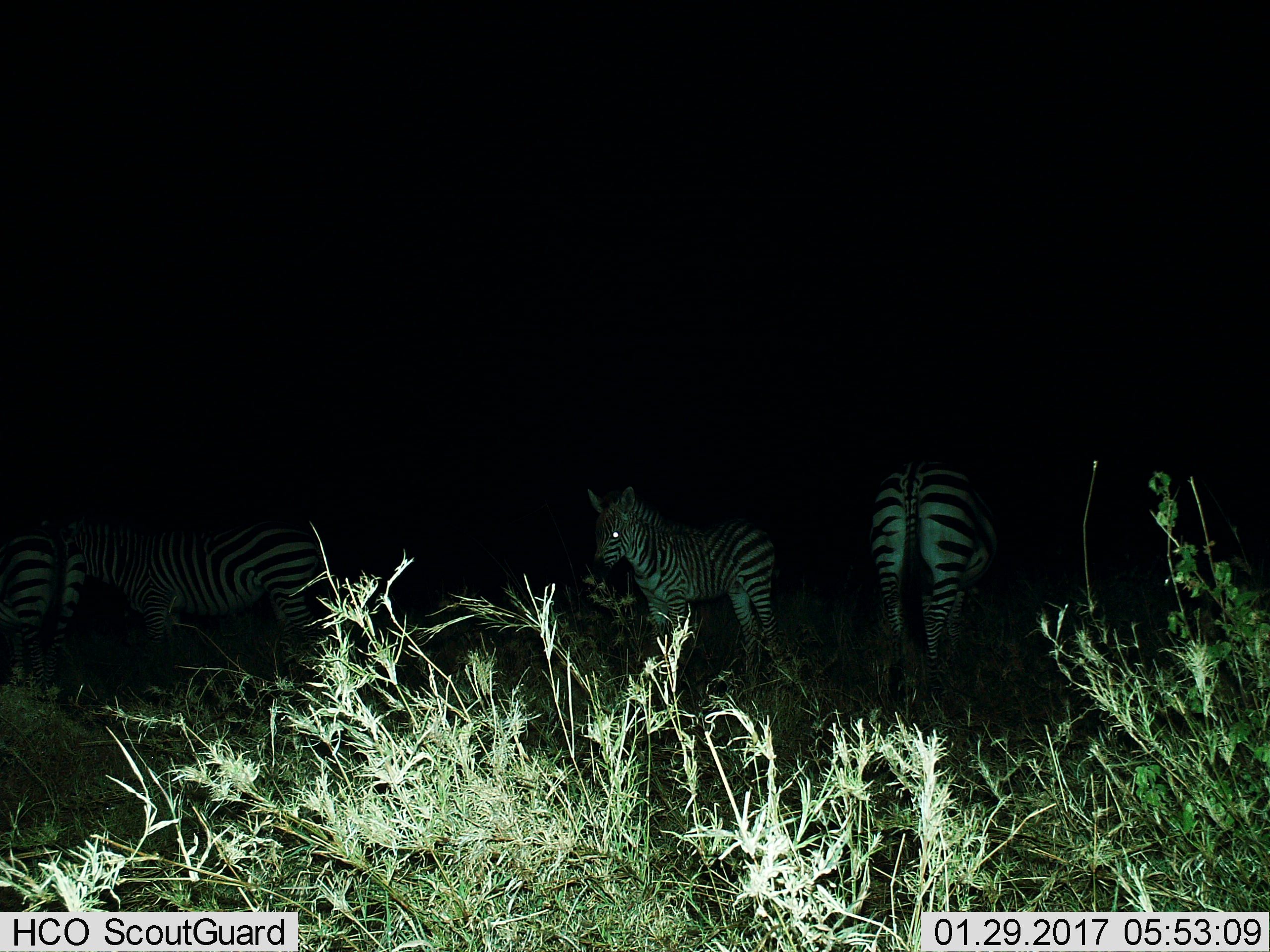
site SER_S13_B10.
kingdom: Animalia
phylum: Chordata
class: Mammalia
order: Perissodactyla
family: Equidae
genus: Equus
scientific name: Equus quagga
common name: plains zebra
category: zebraplains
Zebraplains (plains zebra) (Equus quagga), count 4. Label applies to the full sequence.